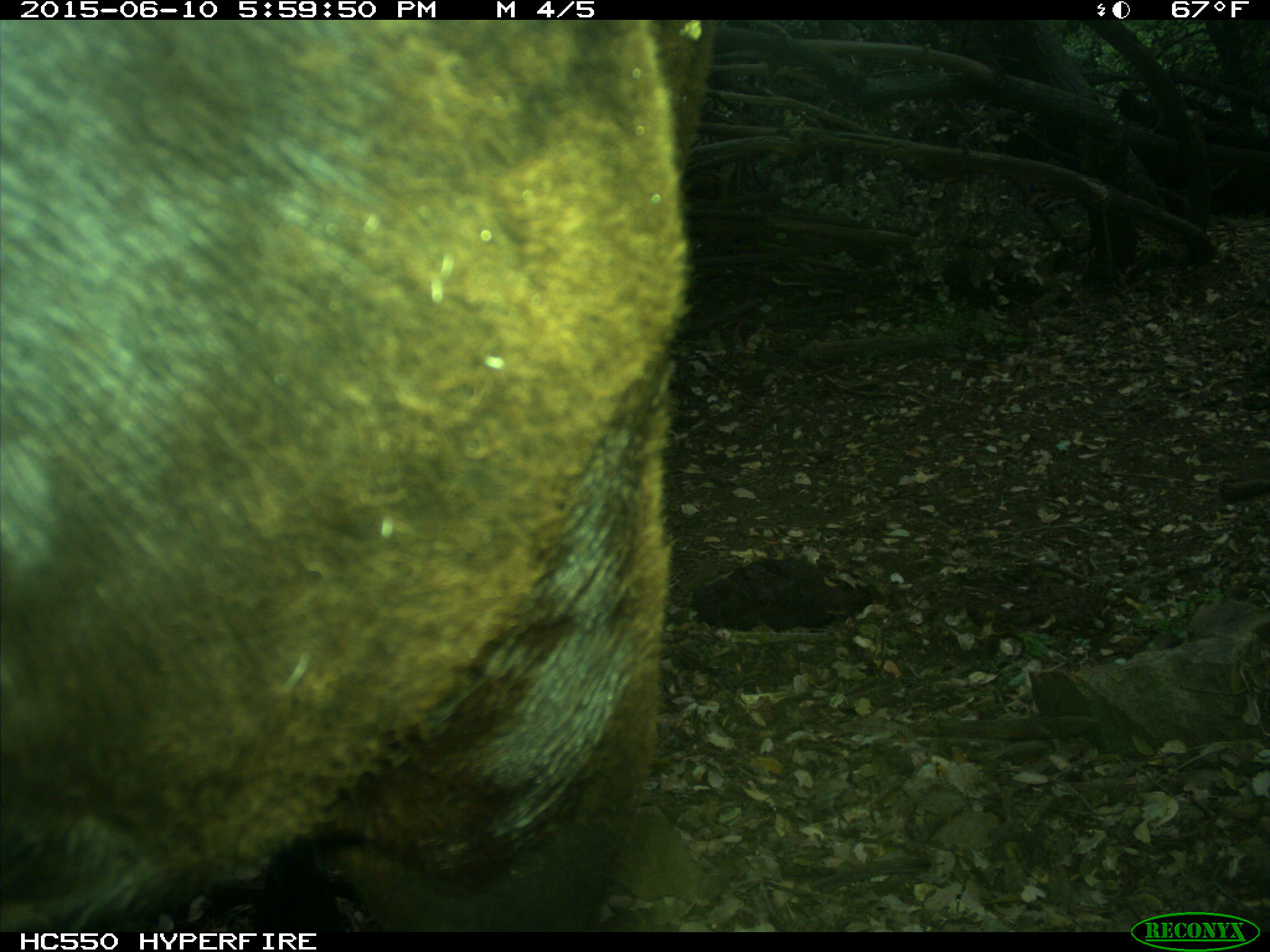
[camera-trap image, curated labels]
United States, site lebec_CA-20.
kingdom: Animalia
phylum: Chordata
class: Mammalia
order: Artiodactyla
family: Bovidae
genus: Bos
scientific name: Bos taurus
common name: domestic cow